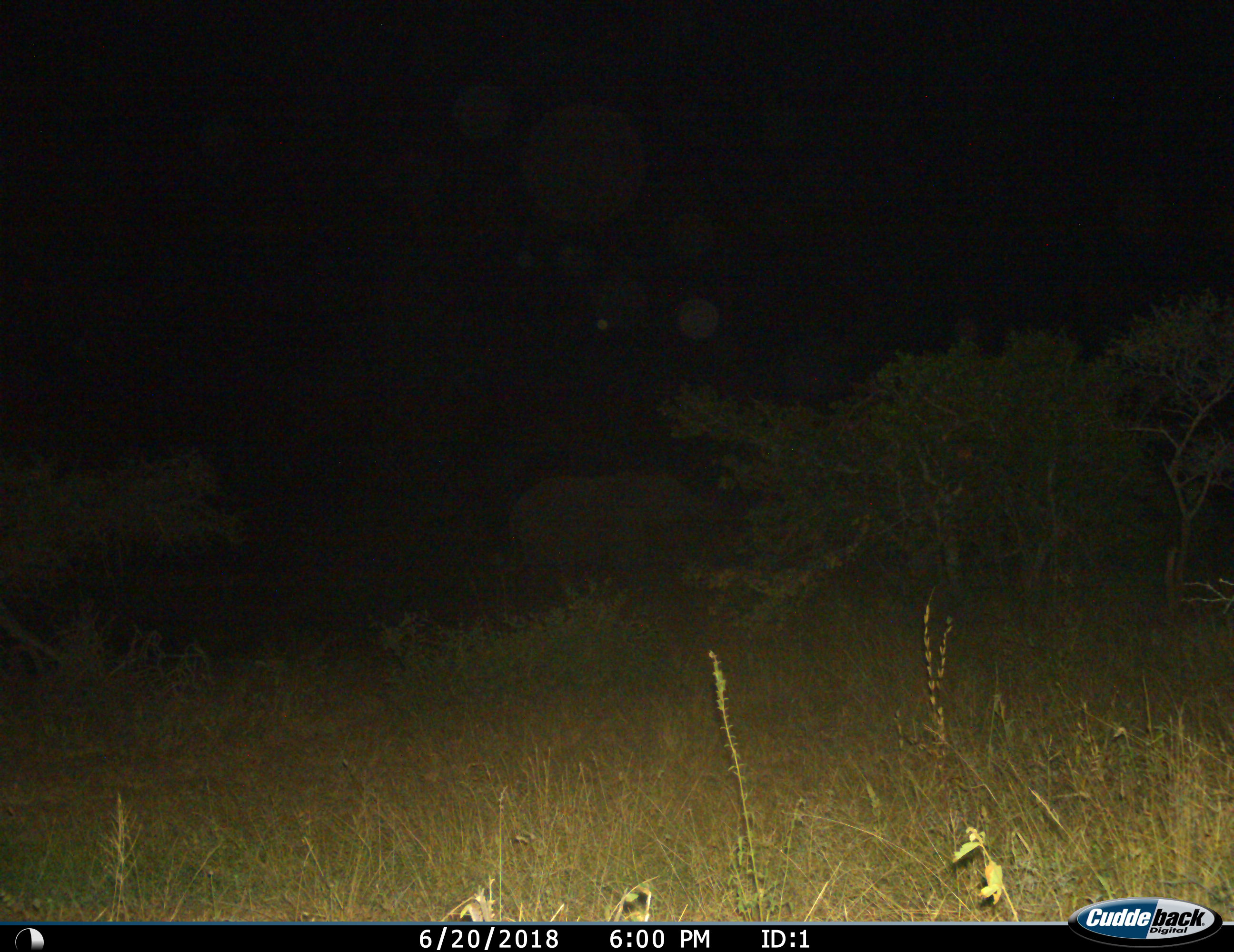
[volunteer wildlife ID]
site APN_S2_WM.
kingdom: Animalia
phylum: Chordata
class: Mammalia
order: Proboscidea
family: Elephantidae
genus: Loxodonta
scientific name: Loxodonta africana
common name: african bush elephant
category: elephant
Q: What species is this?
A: Elephant (african bush elephant) (Loxodonta africana).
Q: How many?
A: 1.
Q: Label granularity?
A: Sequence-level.